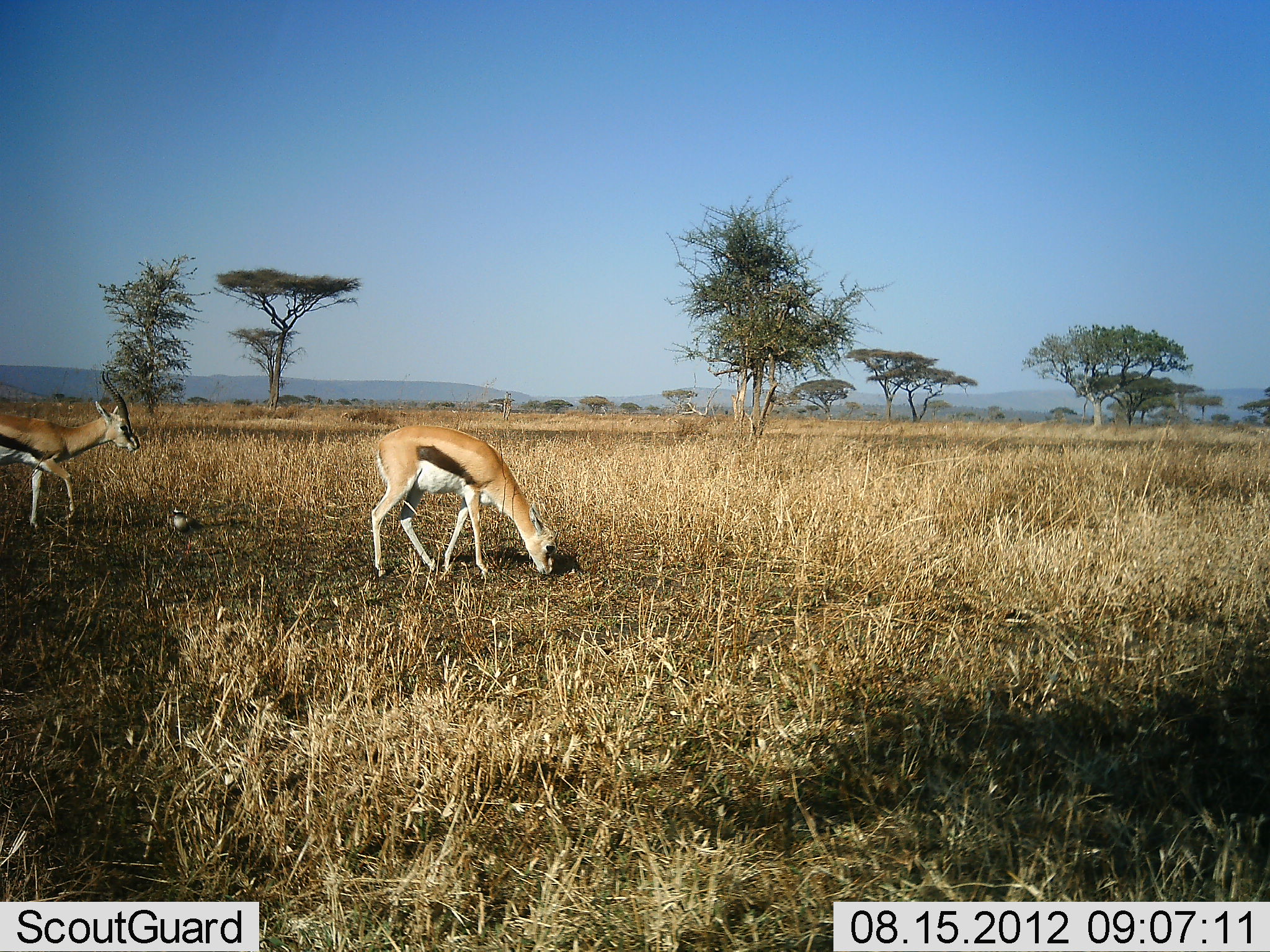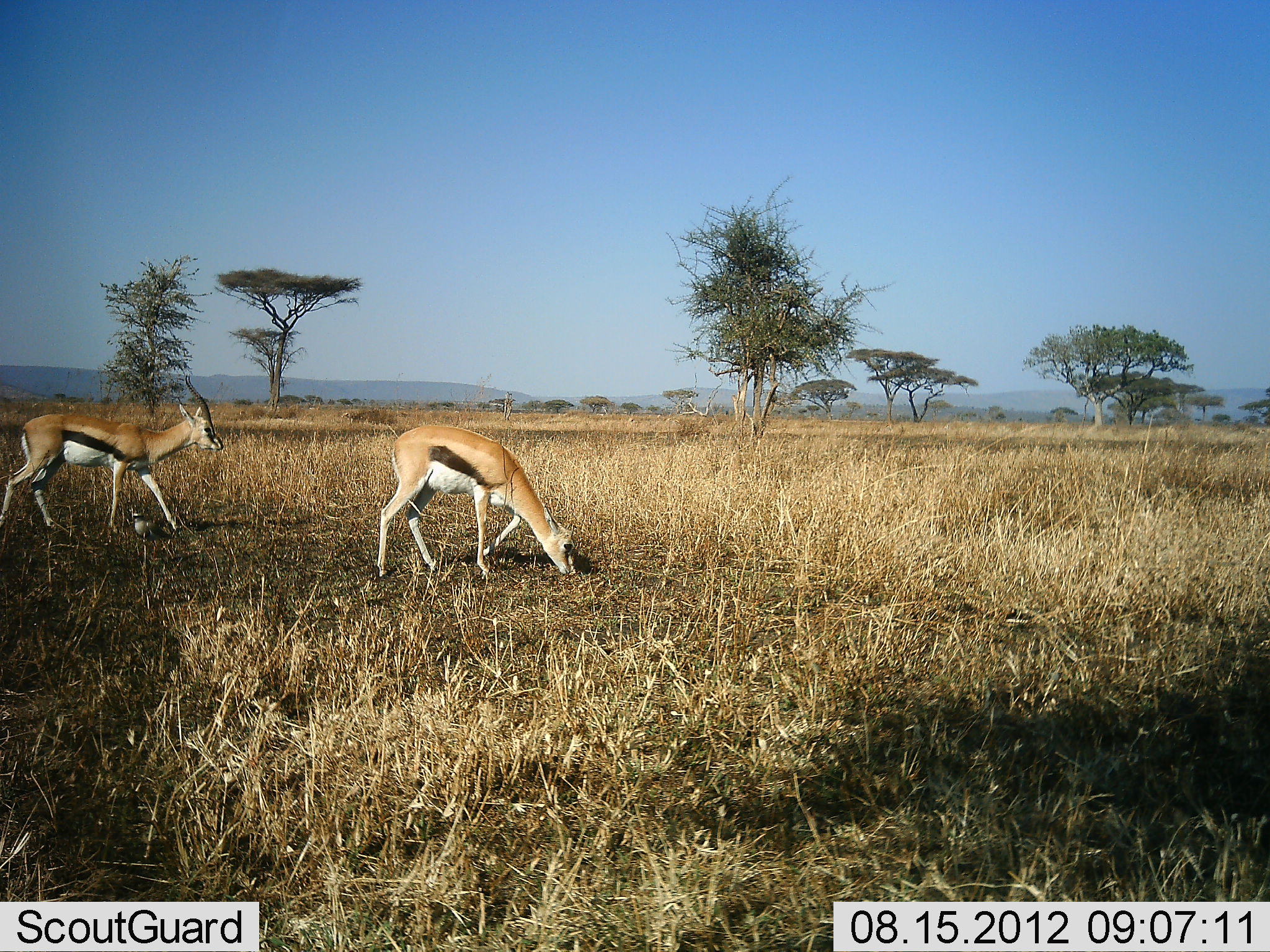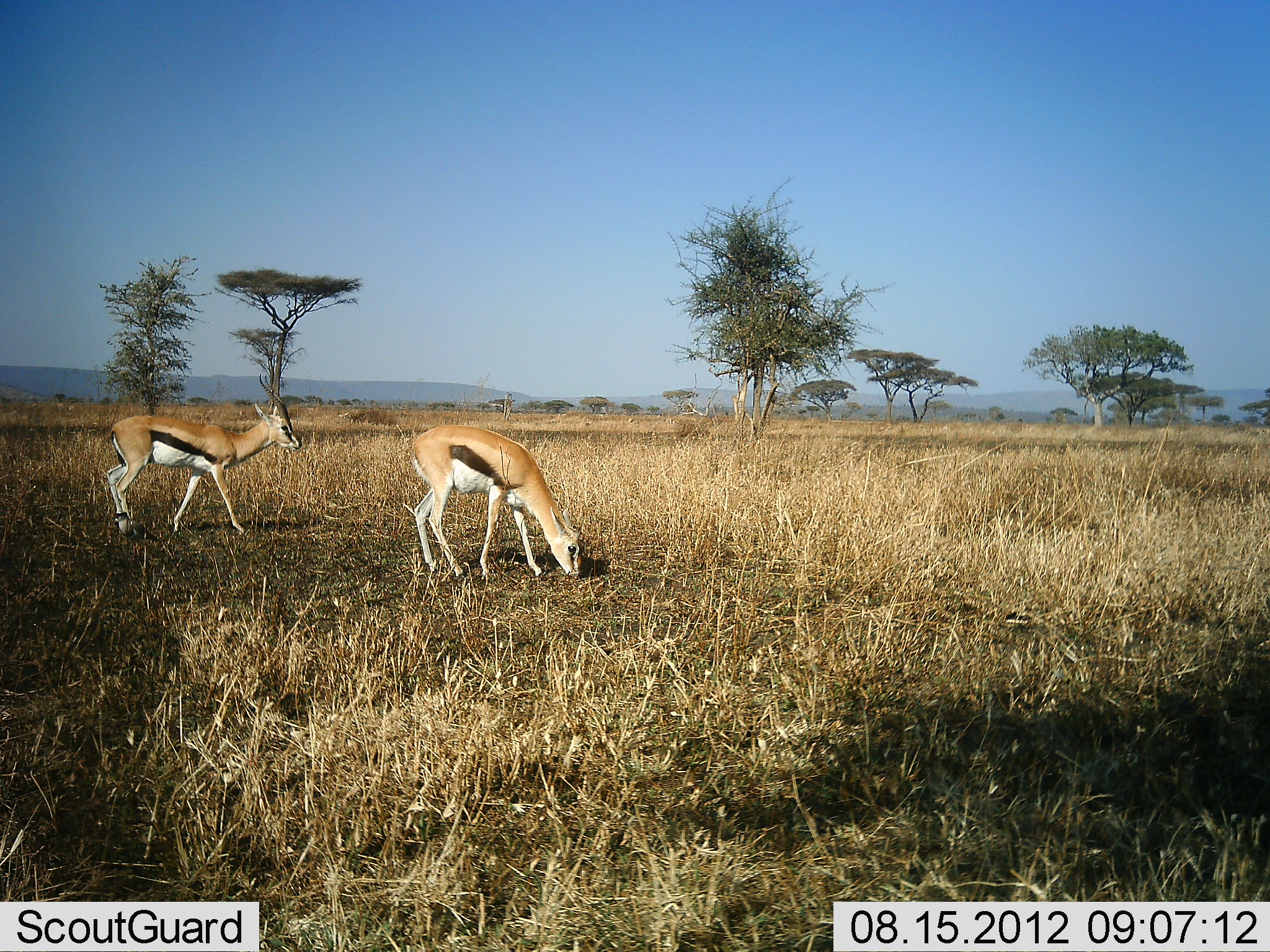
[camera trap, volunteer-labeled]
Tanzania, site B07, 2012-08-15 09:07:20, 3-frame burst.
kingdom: Animalia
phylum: Chordata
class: Mammalia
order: Artiodactyla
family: Bovidae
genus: Eudorcas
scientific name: Eudorcas thomsonii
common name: thomson's gazelle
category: gazellethomsons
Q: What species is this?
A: Gazellethomsons (thomson's gazelle) (Eudorcas thomsonii).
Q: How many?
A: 2.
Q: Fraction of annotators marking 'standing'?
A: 21%.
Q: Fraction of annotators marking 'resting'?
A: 0%.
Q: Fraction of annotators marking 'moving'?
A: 86%.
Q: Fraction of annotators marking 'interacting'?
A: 0%.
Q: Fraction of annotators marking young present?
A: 0%.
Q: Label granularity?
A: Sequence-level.